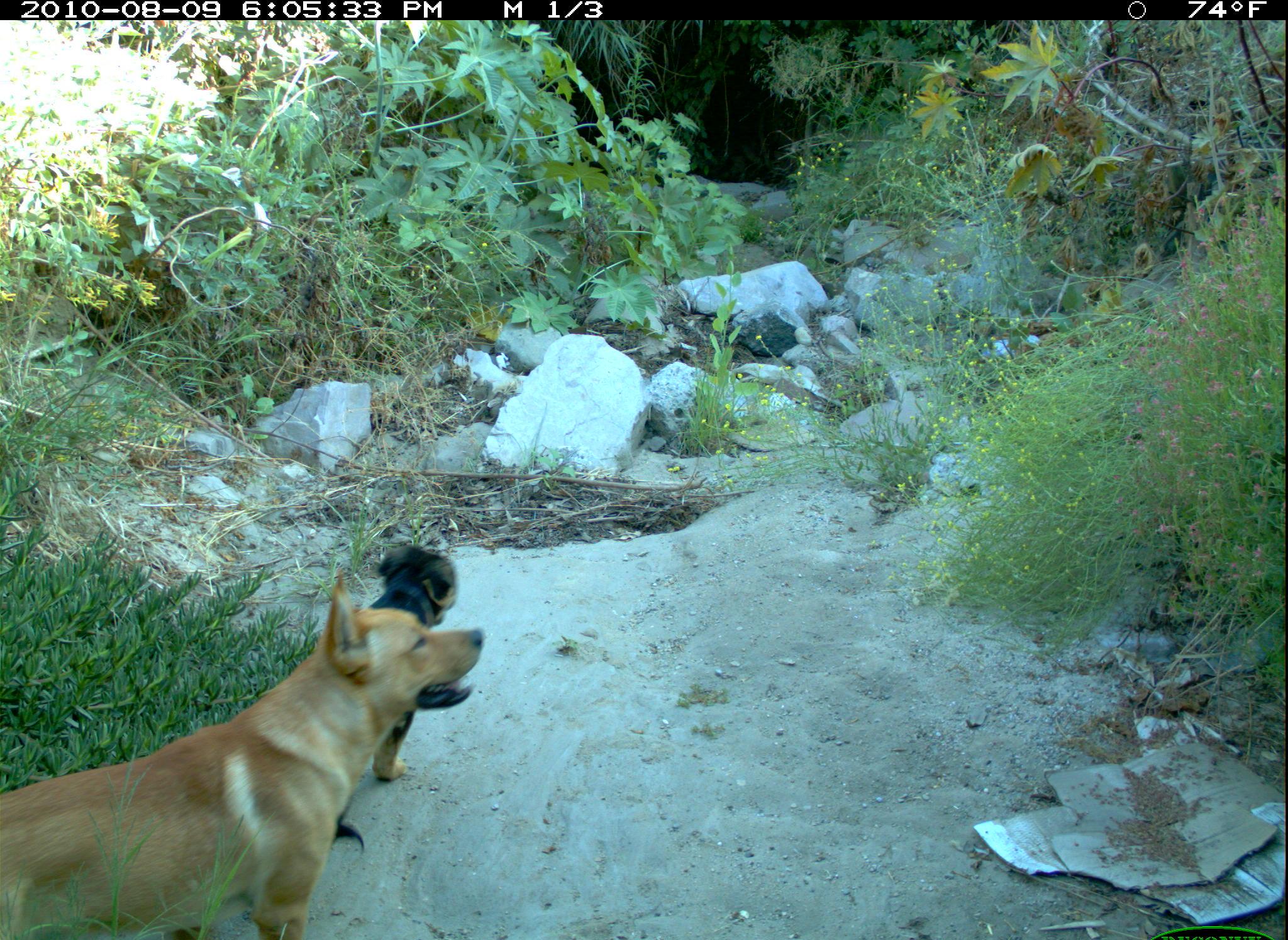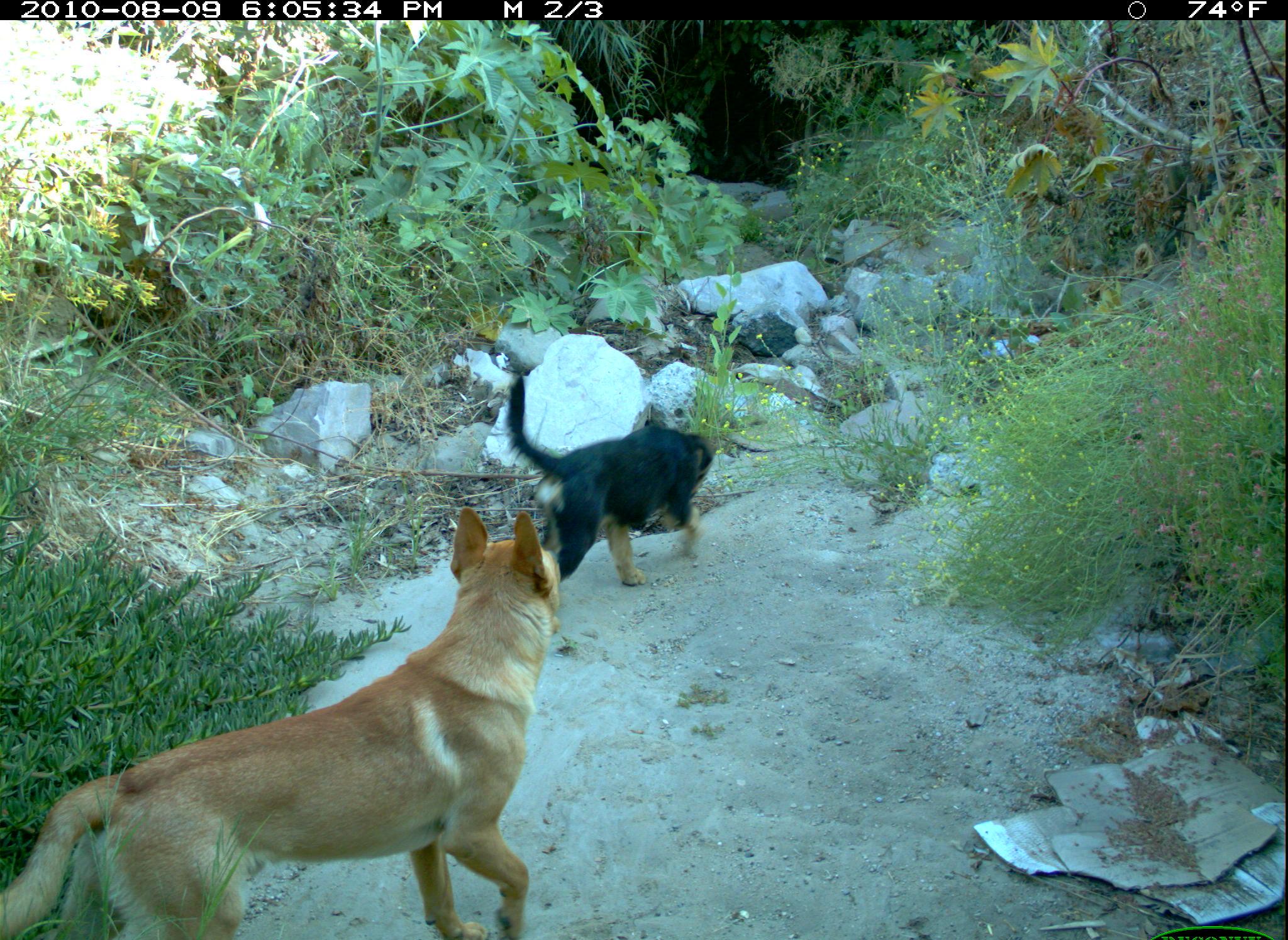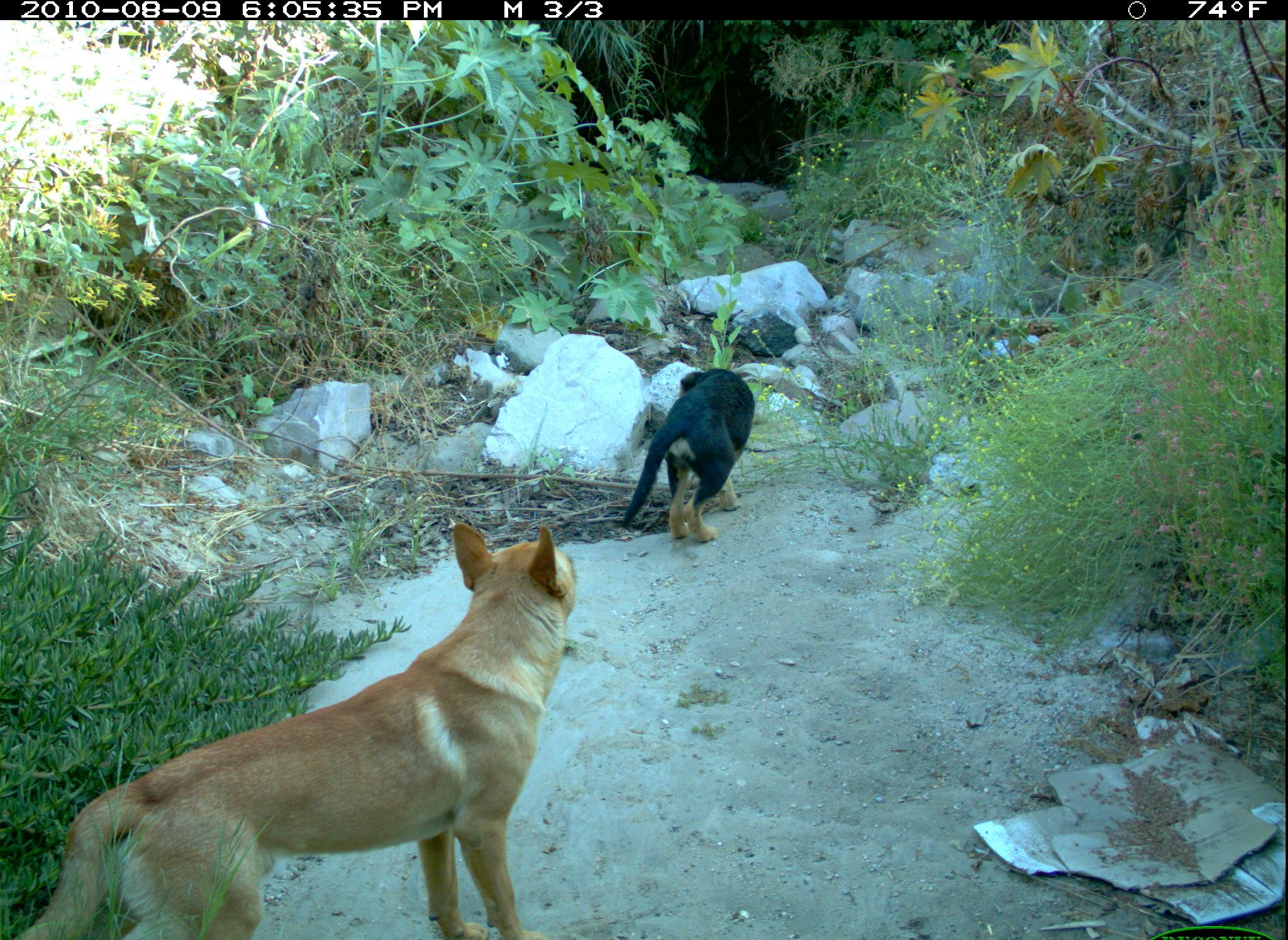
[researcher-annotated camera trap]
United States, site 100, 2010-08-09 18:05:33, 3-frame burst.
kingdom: Animalia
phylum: Chordata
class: Mammalia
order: Carnivora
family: Canidae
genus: Canis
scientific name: Canis familiaris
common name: domestic dog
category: dog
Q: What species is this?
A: Dog (domestic dog) (Canis familiaris).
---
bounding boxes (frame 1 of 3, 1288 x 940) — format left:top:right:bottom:
dog: 0:570:488:940; 311:519:464:802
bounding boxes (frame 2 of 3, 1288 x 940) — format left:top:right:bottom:
dog: 2:504:573:933; 491:356:737:586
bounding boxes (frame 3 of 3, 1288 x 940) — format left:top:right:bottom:
dog: 26:511:588:937; 615:322:774:569